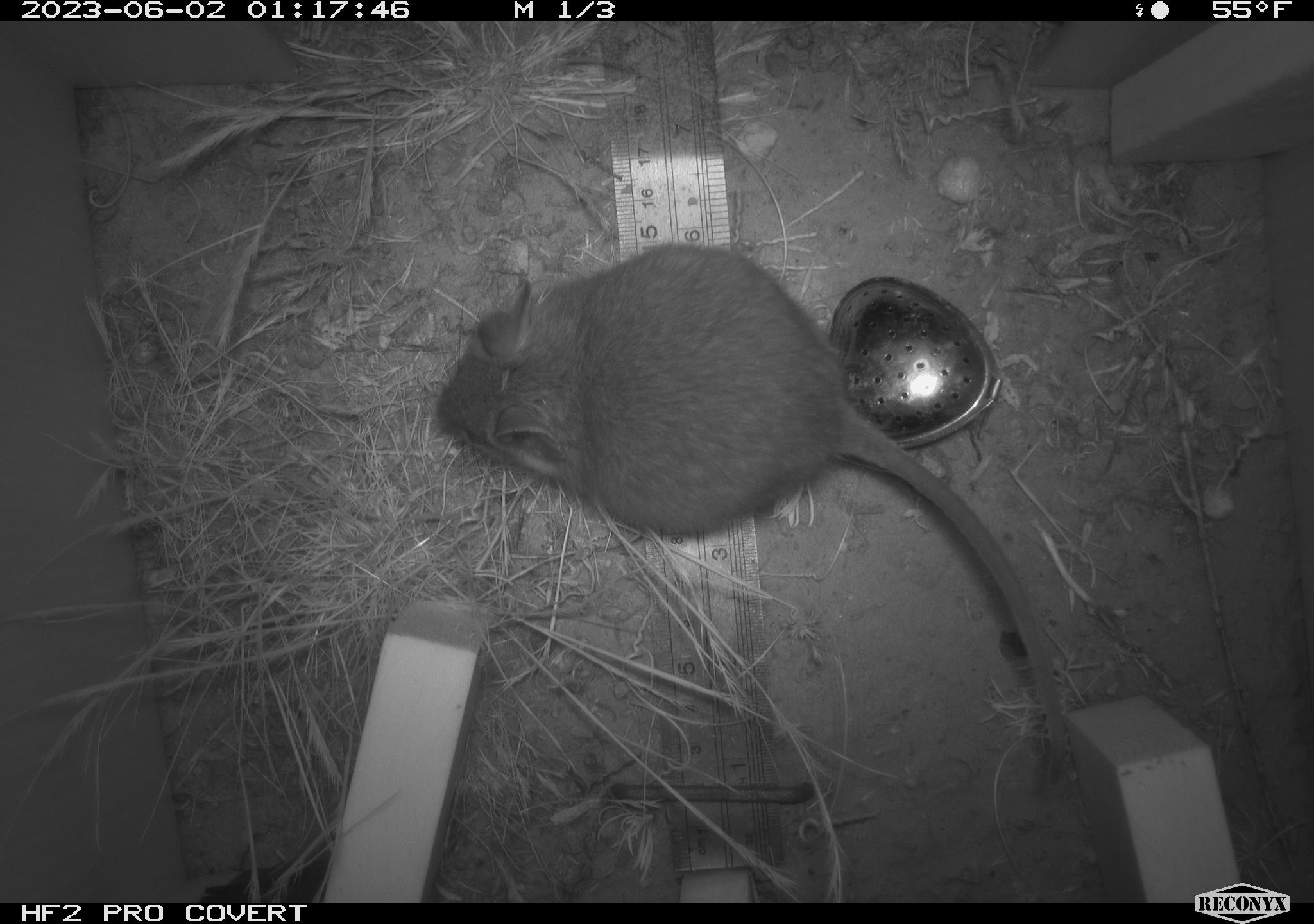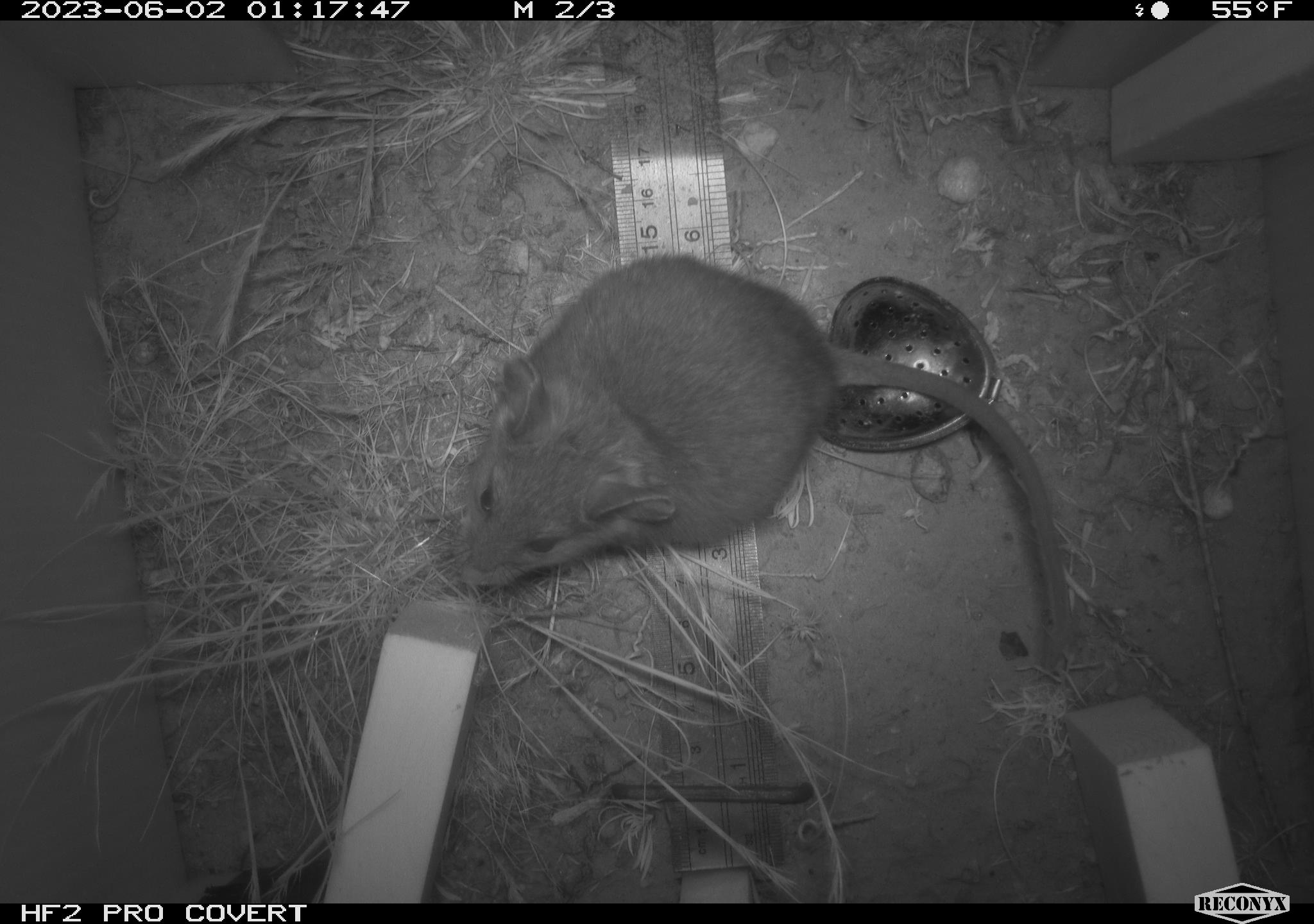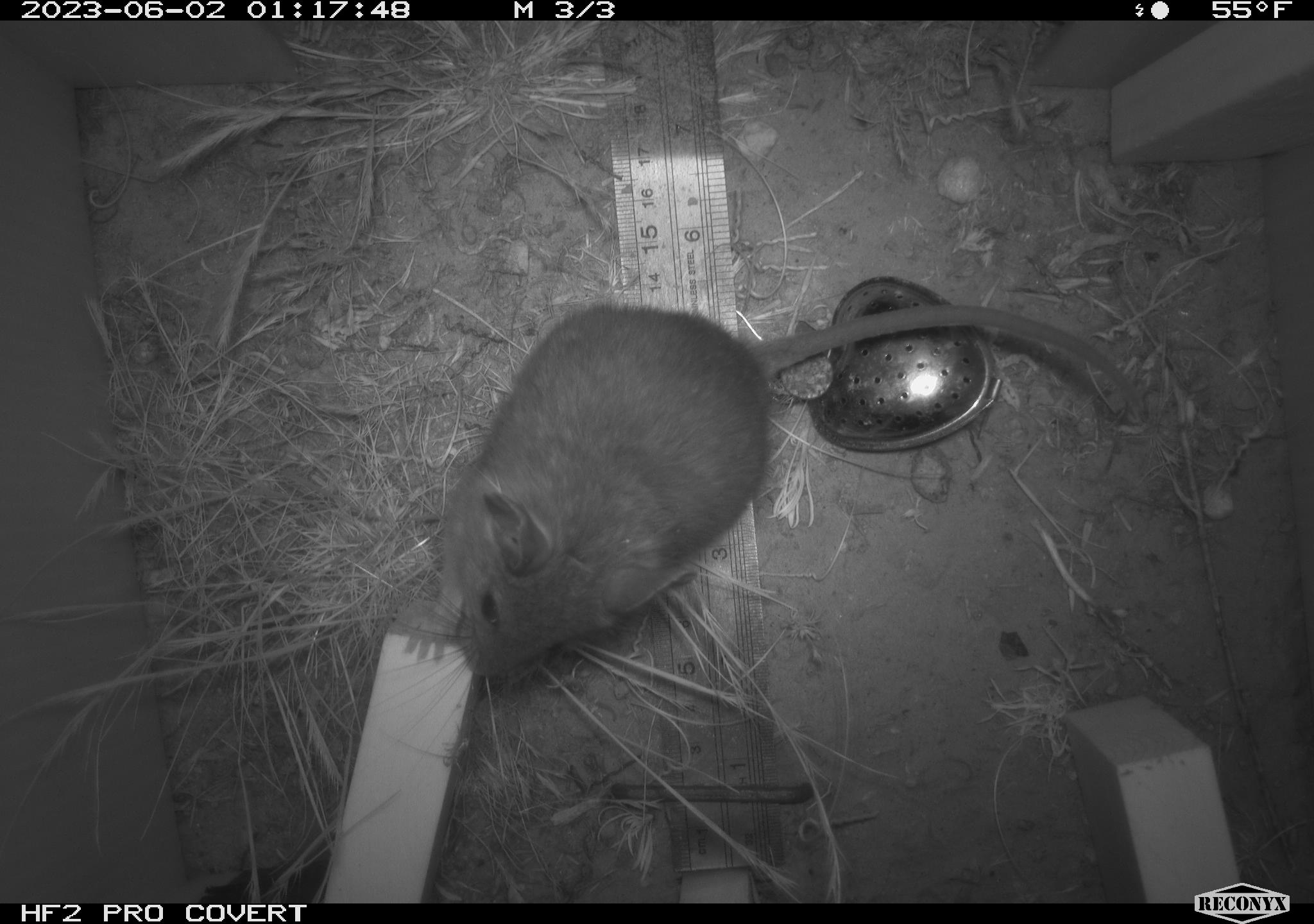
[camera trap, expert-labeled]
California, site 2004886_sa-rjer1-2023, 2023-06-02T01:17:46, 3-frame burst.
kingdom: Animalia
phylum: Chordata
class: Mammalia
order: Rodentia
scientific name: Rodentia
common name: woodrat or rat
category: woodrat or rat species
Woodrat or rat species (woodrat or rat) (Rodentia).